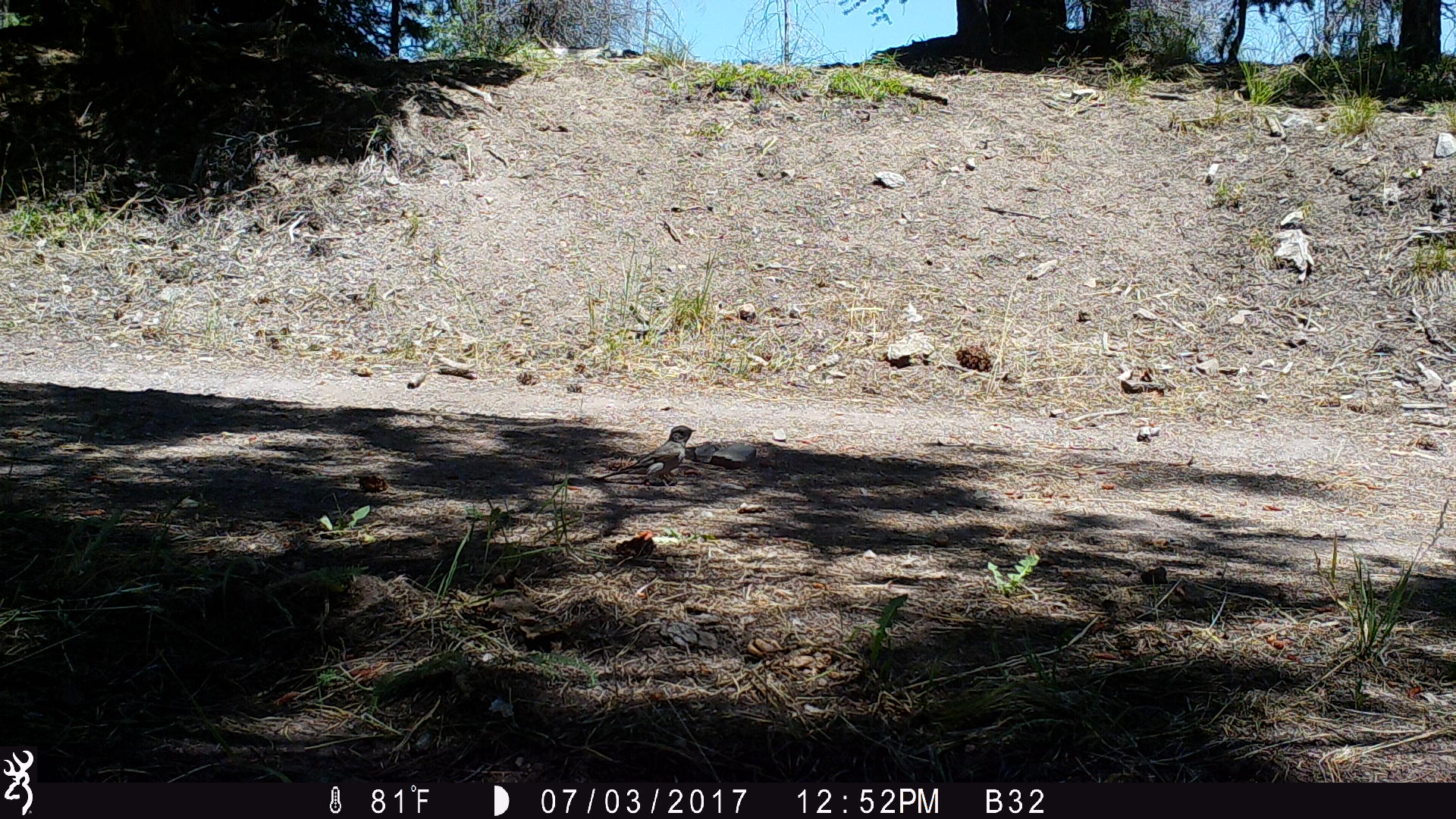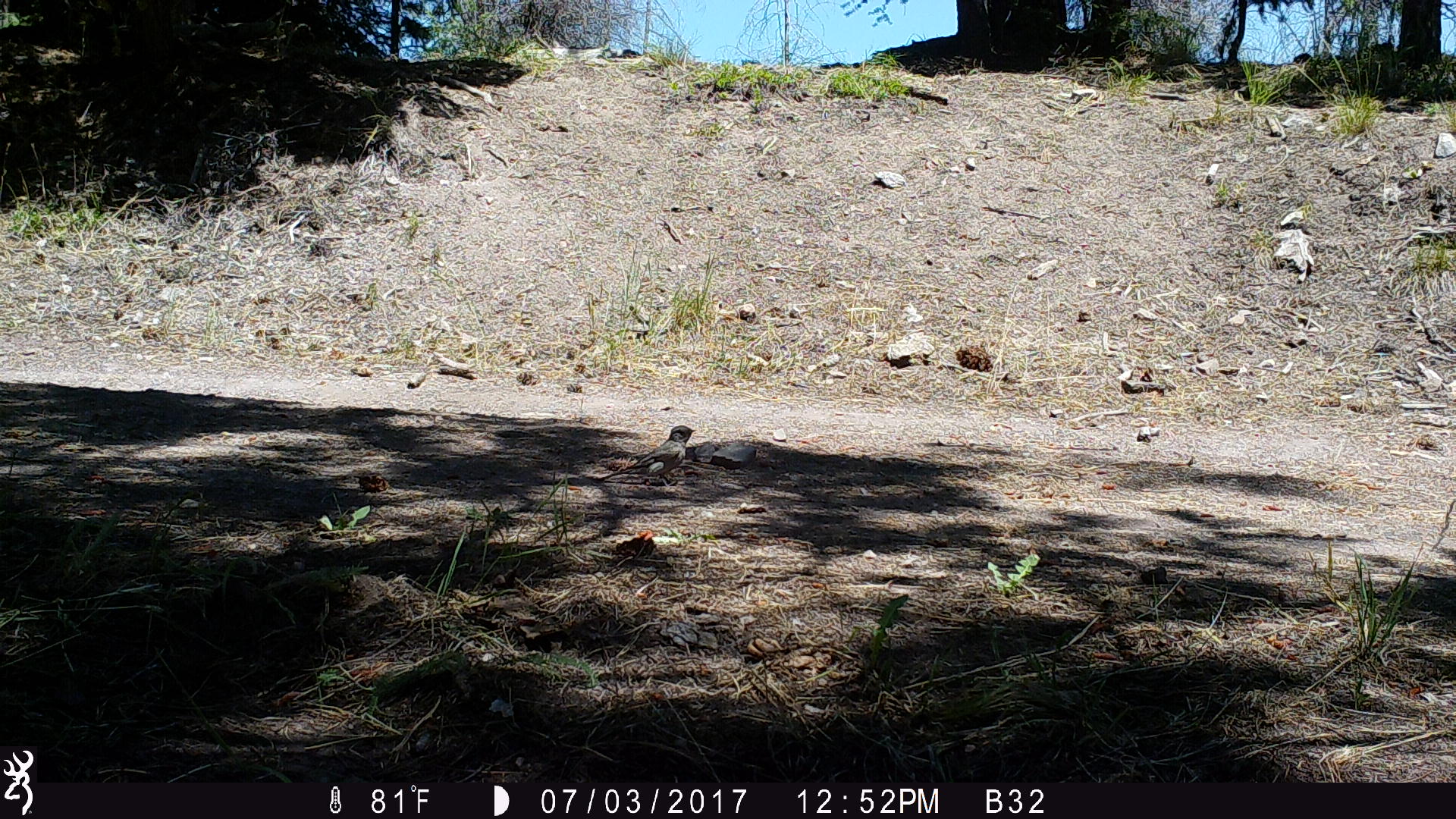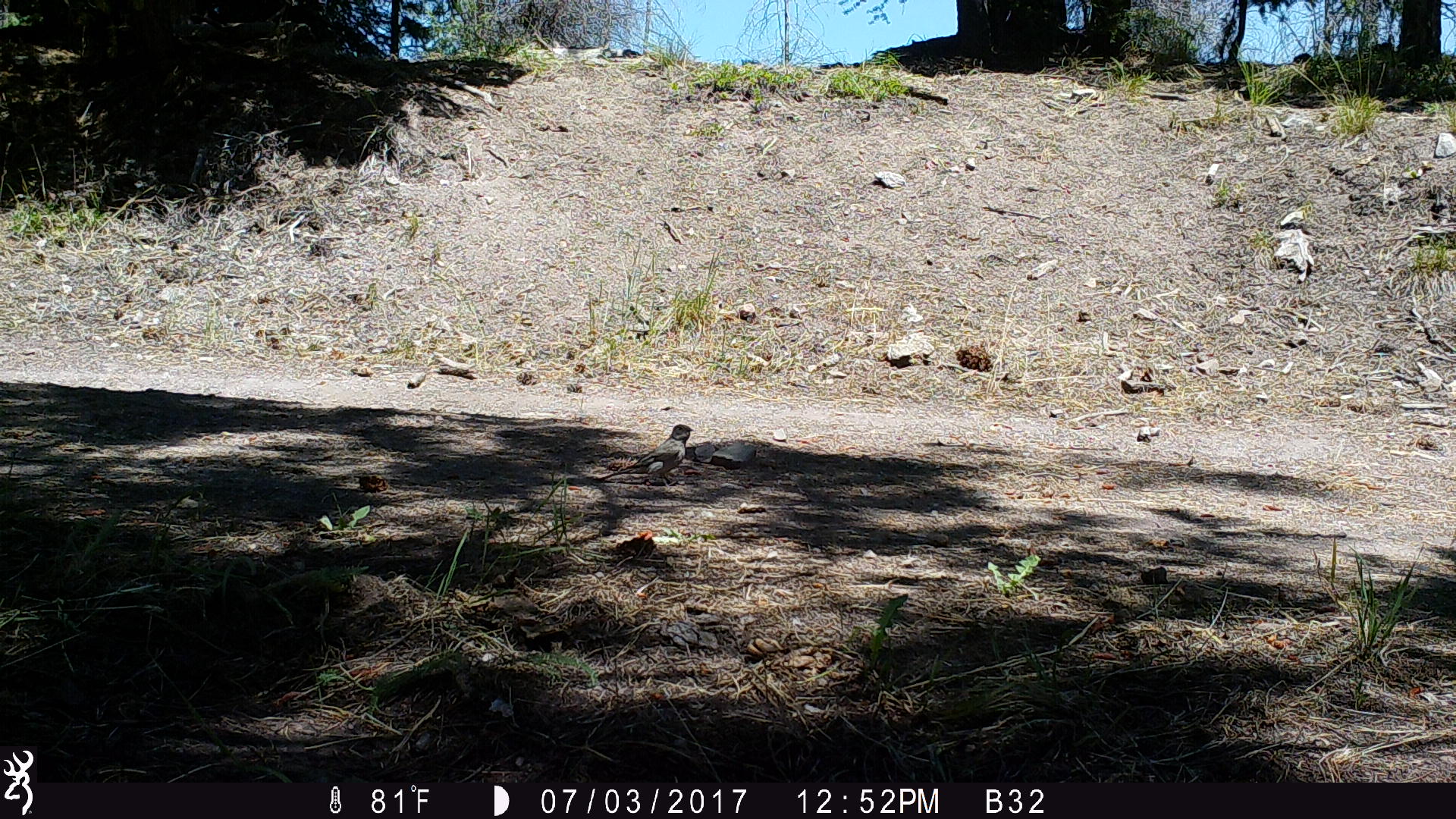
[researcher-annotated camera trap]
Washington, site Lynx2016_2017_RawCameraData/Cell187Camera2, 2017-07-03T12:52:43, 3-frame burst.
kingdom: Animalia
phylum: Chordata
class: Aves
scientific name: Aves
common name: birds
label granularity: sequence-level